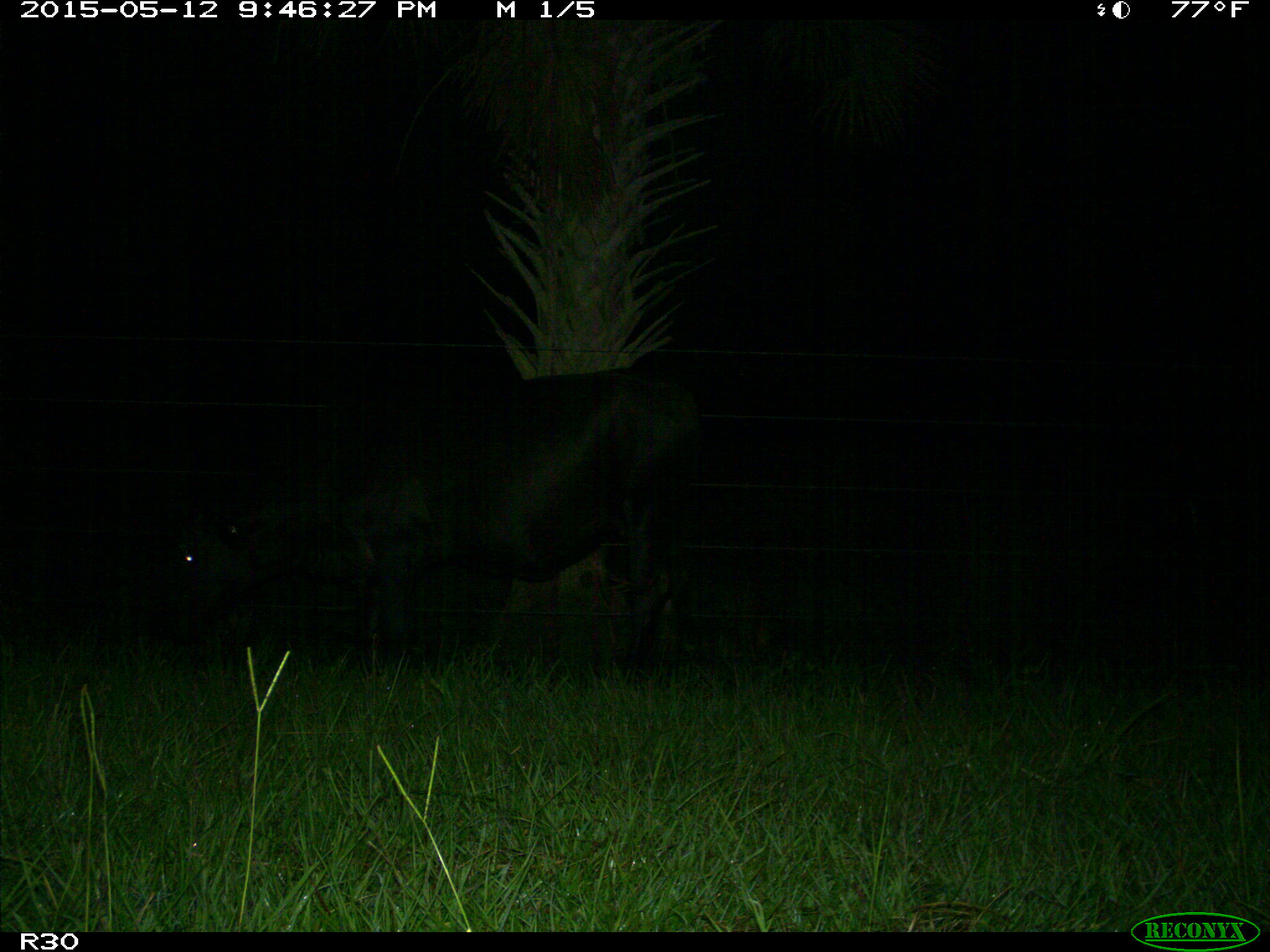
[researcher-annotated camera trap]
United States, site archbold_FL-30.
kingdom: Animalia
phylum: Chordata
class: Mammalia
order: Artiodactyla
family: Bovidae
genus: Bos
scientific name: Bos taurus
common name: domestic cow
Bos taurus (domestic cow).